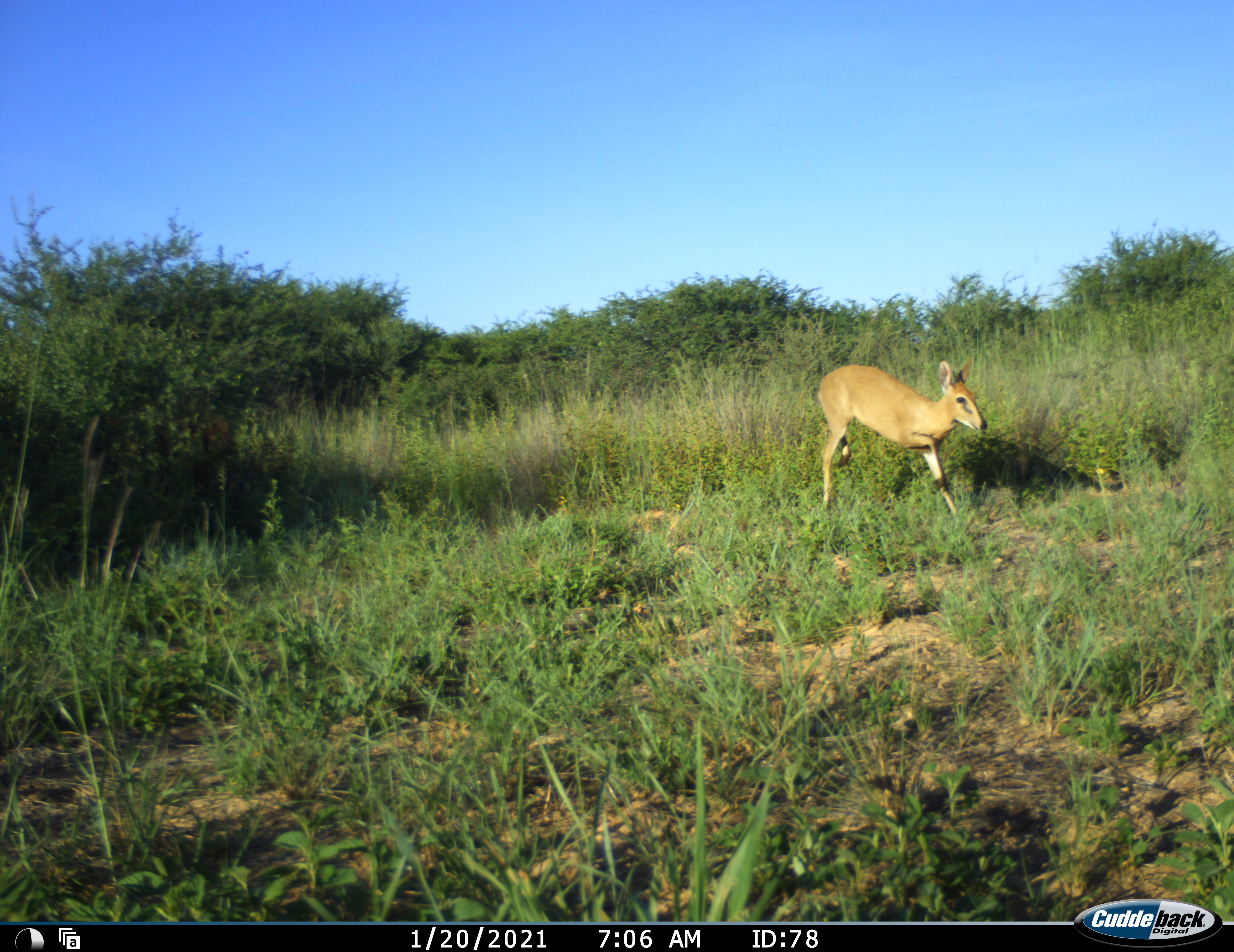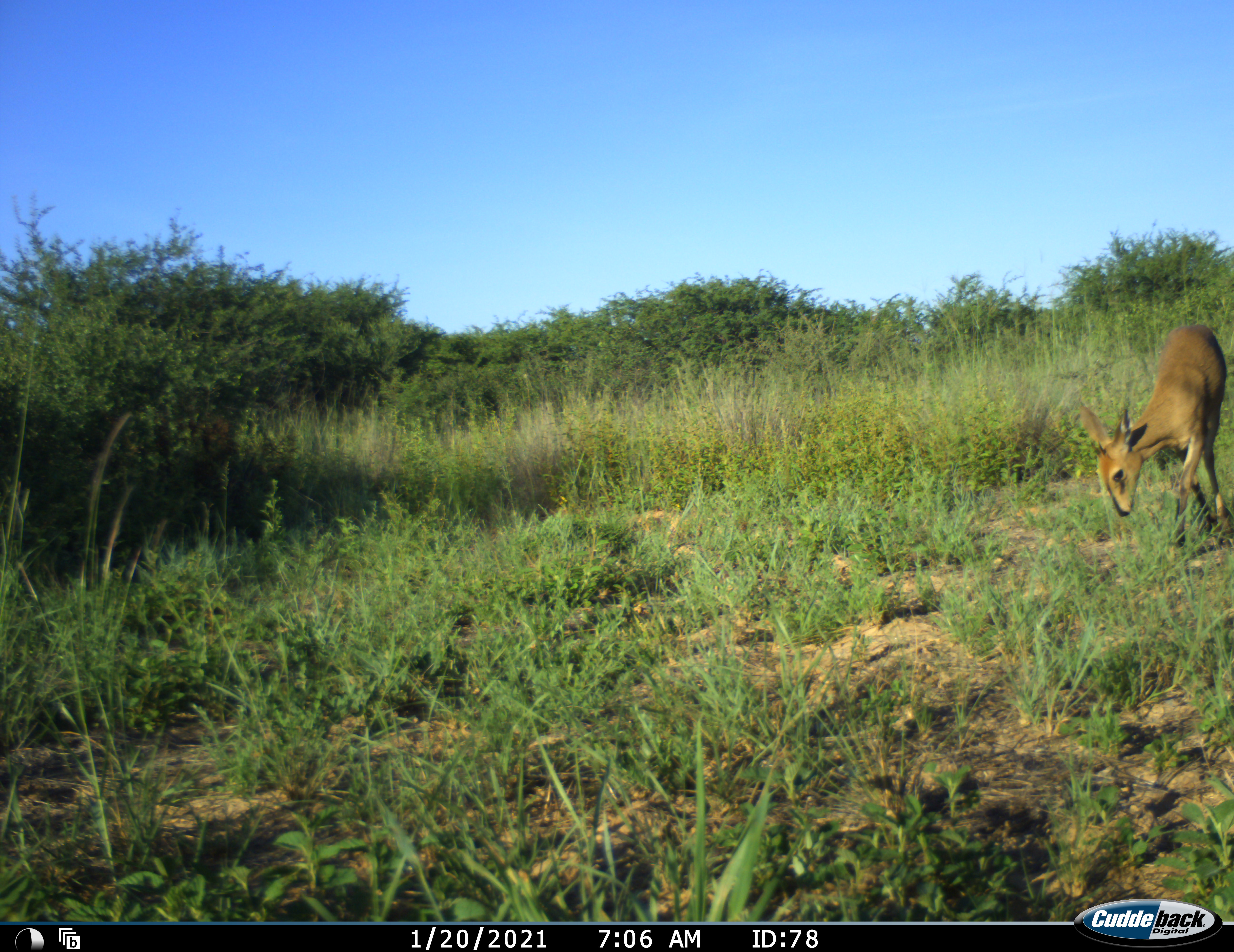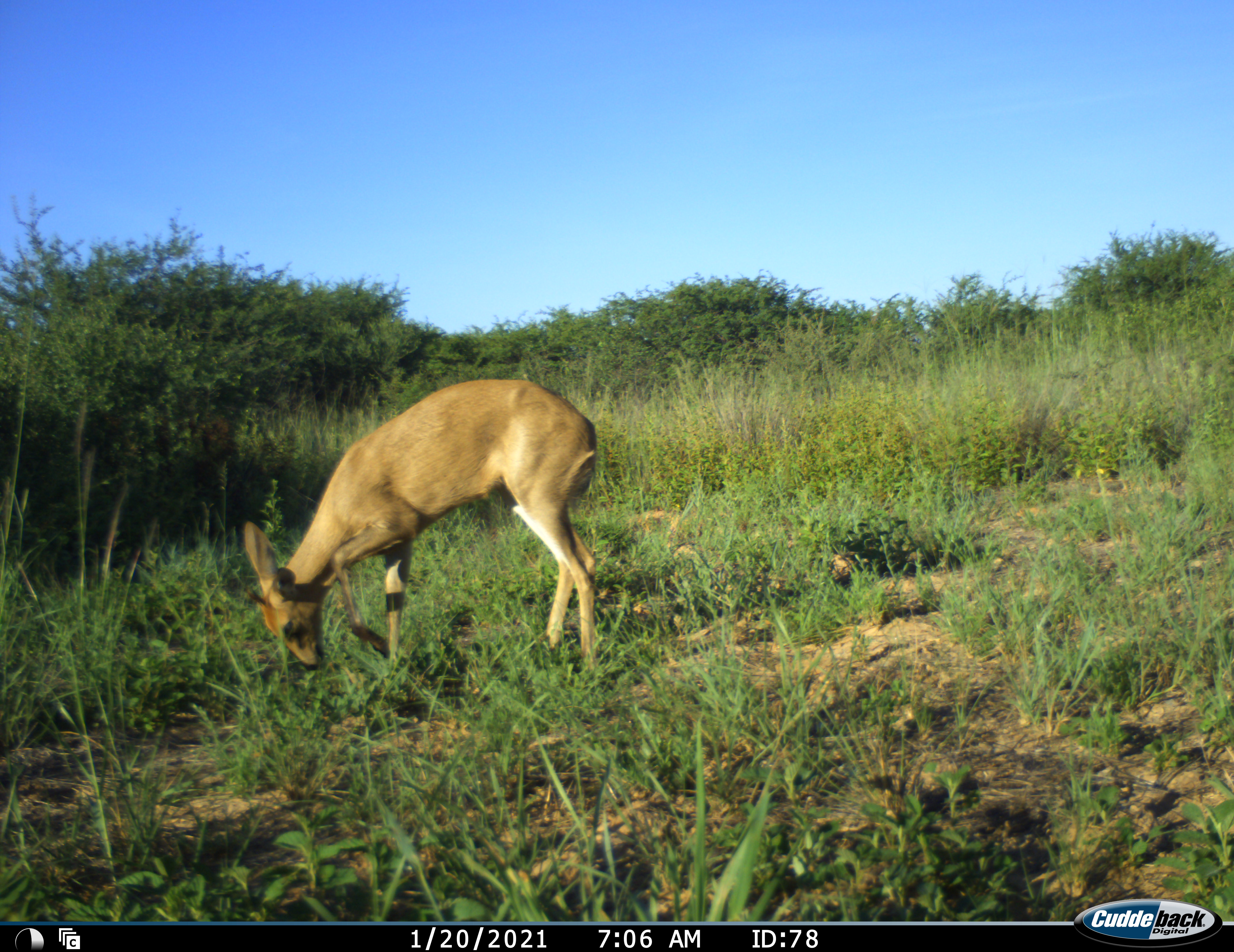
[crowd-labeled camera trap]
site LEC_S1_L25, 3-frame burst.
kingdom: Animalia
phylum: Chordata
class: Mammalia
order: Artiodactyla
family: Bovidae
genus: Sylvicapra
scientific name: Sylvicapra grimmia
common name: common duiker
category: duikercommongrey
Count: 1.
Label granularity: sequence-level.